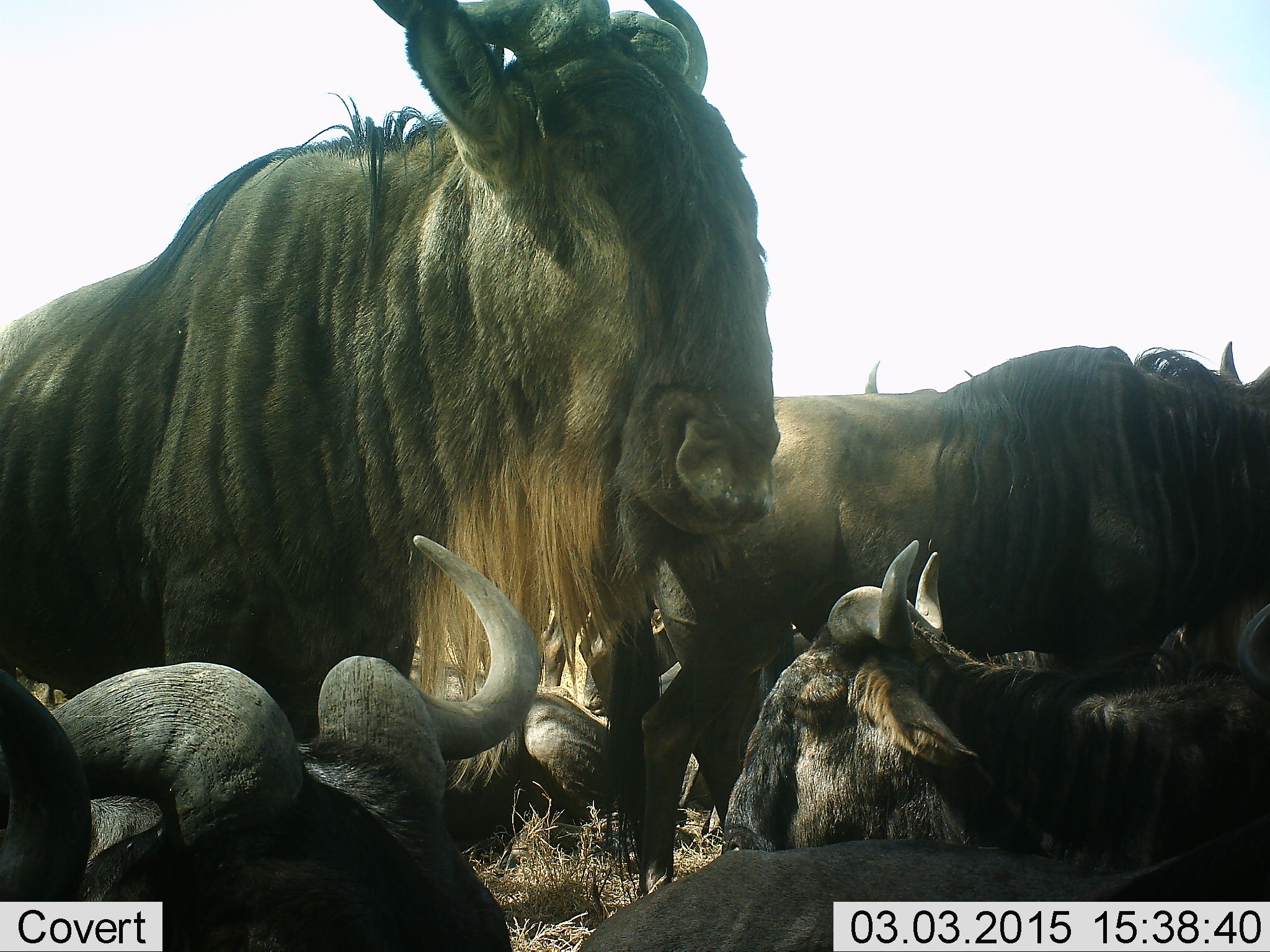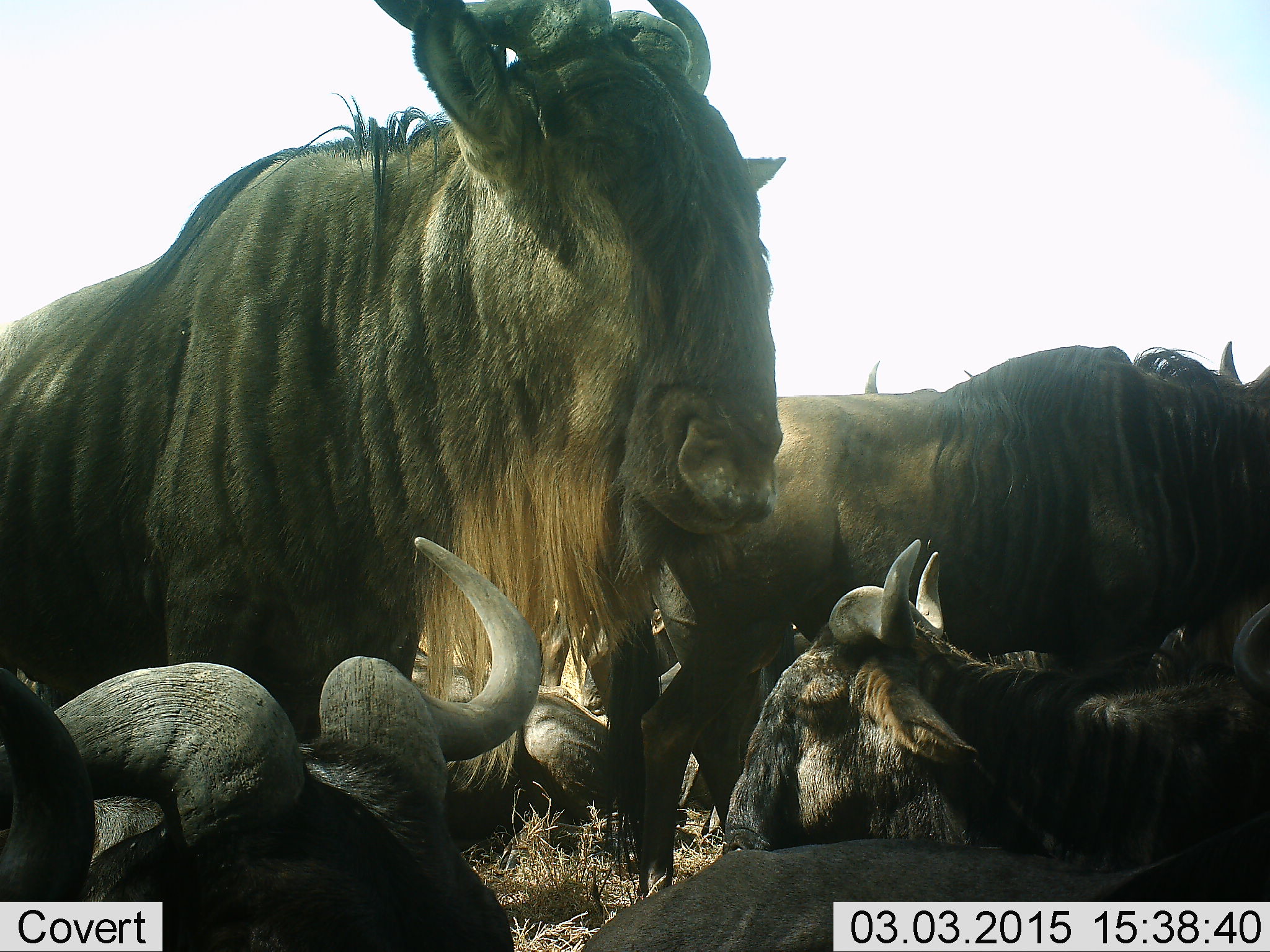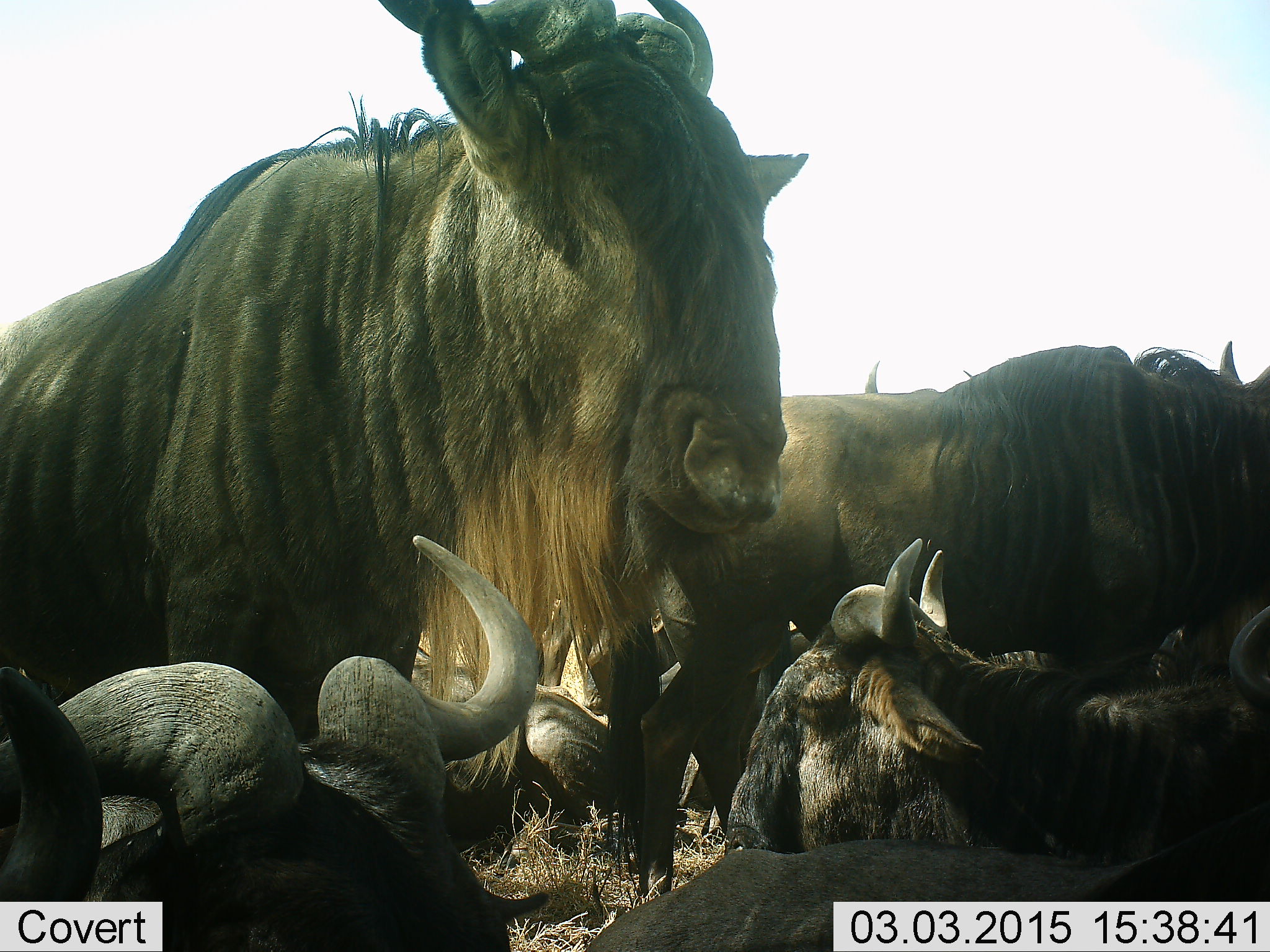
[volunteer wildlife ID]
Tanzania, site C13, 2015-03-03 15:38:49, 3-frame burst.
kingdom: Animalia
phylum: Chordata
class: Mammalia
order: Artiodactyla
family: Bovidae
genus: Connochaetes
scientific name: Connochaetes taurinus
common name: blue wildebeest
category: wildebeest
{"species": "wildebeest (blue wildebeest) (Connochaetes taurinus)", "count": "5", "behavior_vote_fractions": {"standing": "56%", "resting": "89%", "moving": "0%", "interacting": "11%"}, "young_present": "0%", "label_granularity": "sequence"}